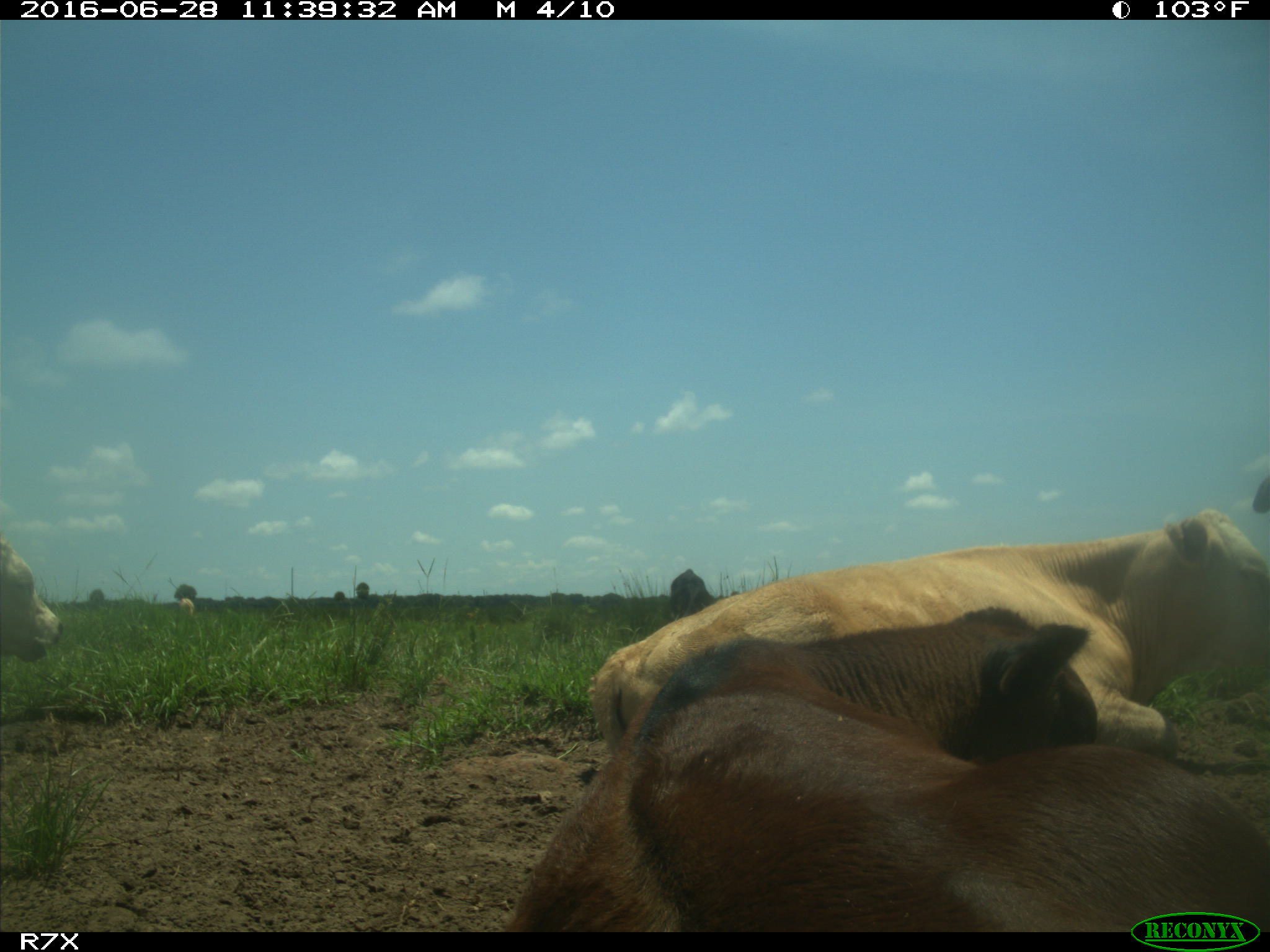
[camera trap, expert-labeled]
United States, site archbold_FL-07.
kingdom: Animalia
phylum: Chordata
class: Mammalia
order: Artiodactyla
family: Bovidae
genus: Bos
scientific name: Bos taurus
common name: domestic cow